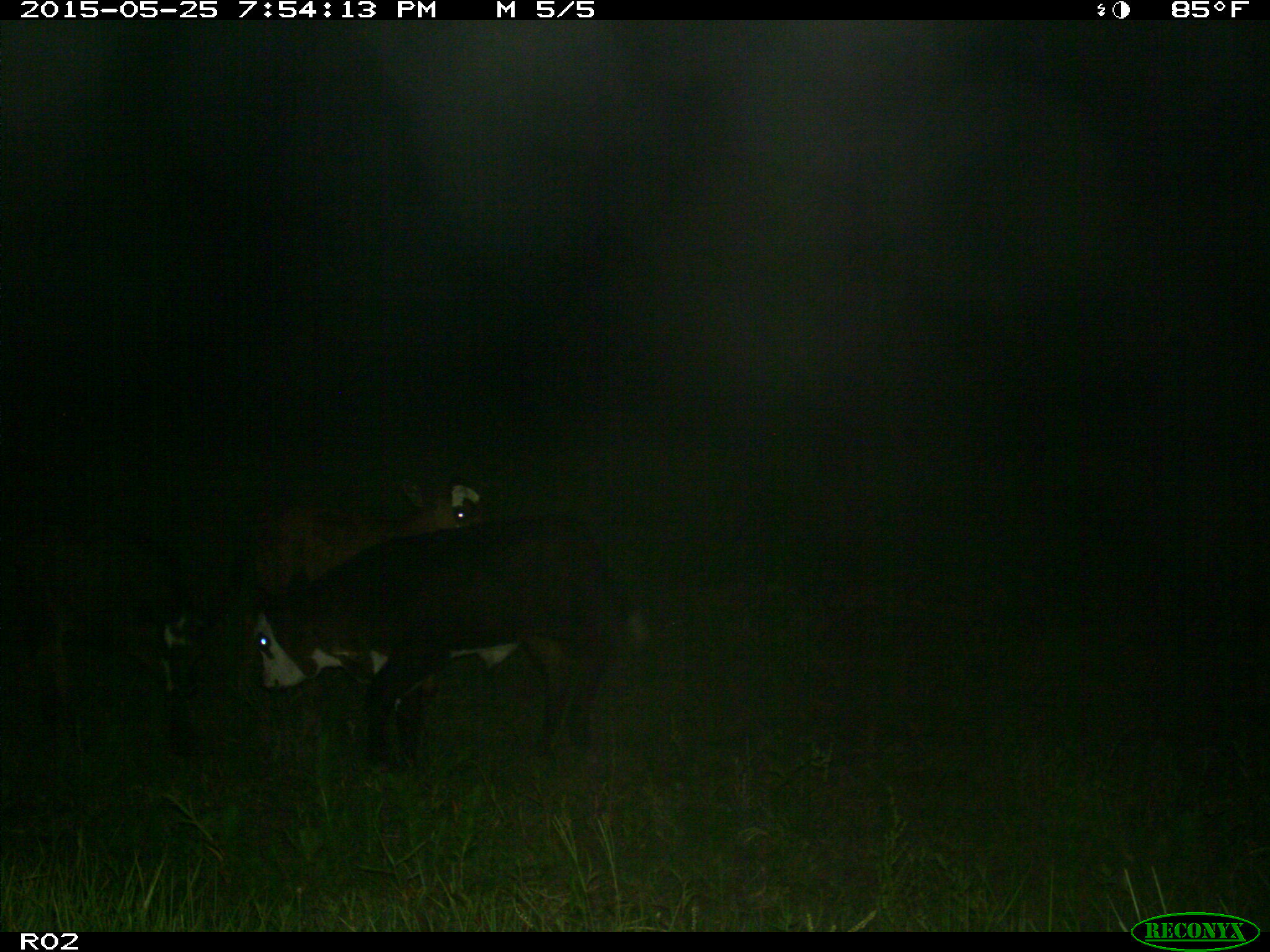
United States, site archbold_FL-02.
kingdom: Animalia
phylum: Chordata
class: Mammalia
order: Artiodactyla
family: Bovidae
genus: Bos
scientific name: Bos taurus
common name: domestic cow